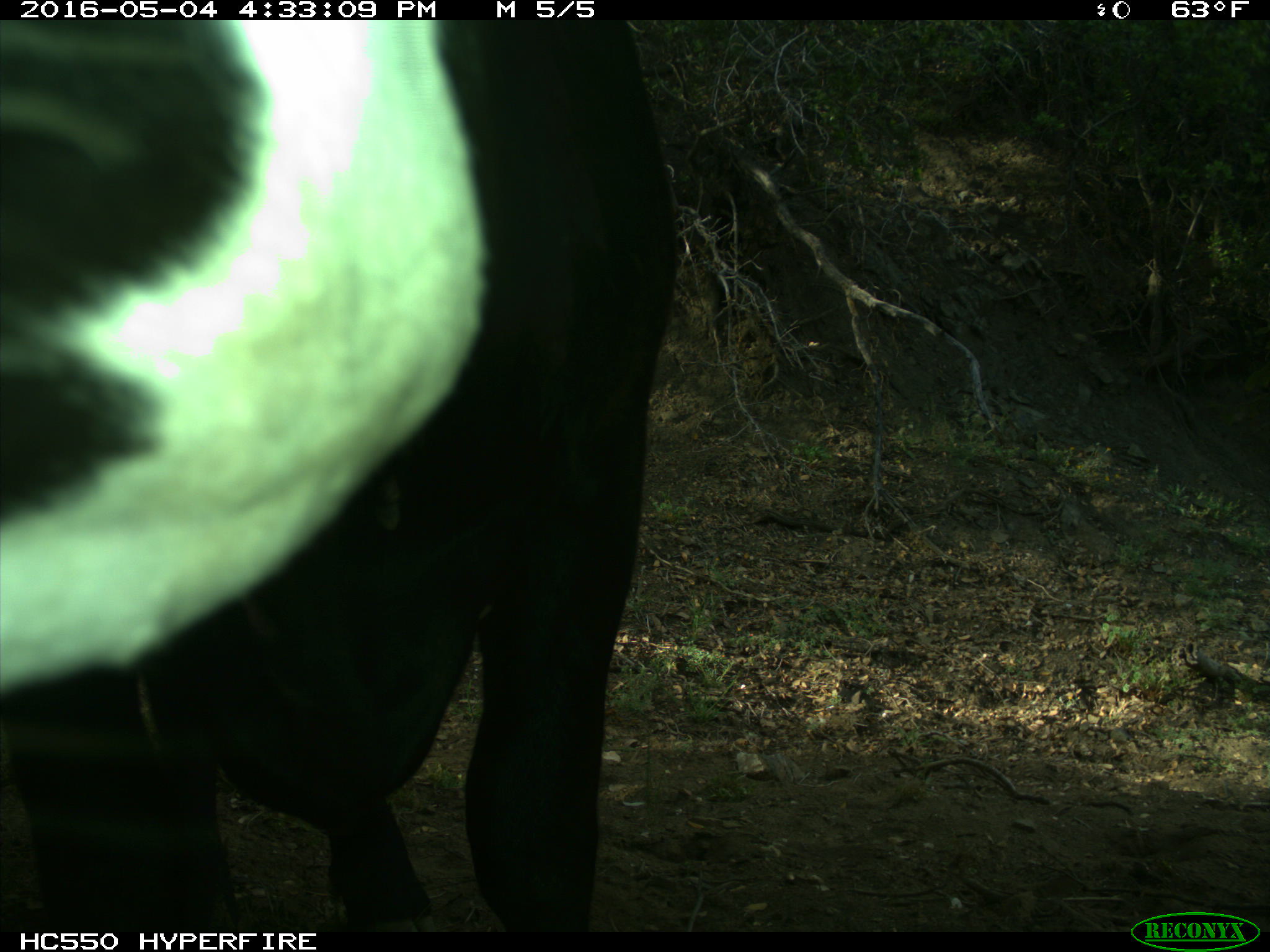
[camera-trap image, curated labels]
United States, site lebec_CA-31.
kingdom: Animalia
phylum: Chordata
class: Mammalia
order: Artiodactyla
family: Bovidae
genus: Bos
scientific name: Bos taurus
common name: domestic cow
Bos taurus (domestic cow).